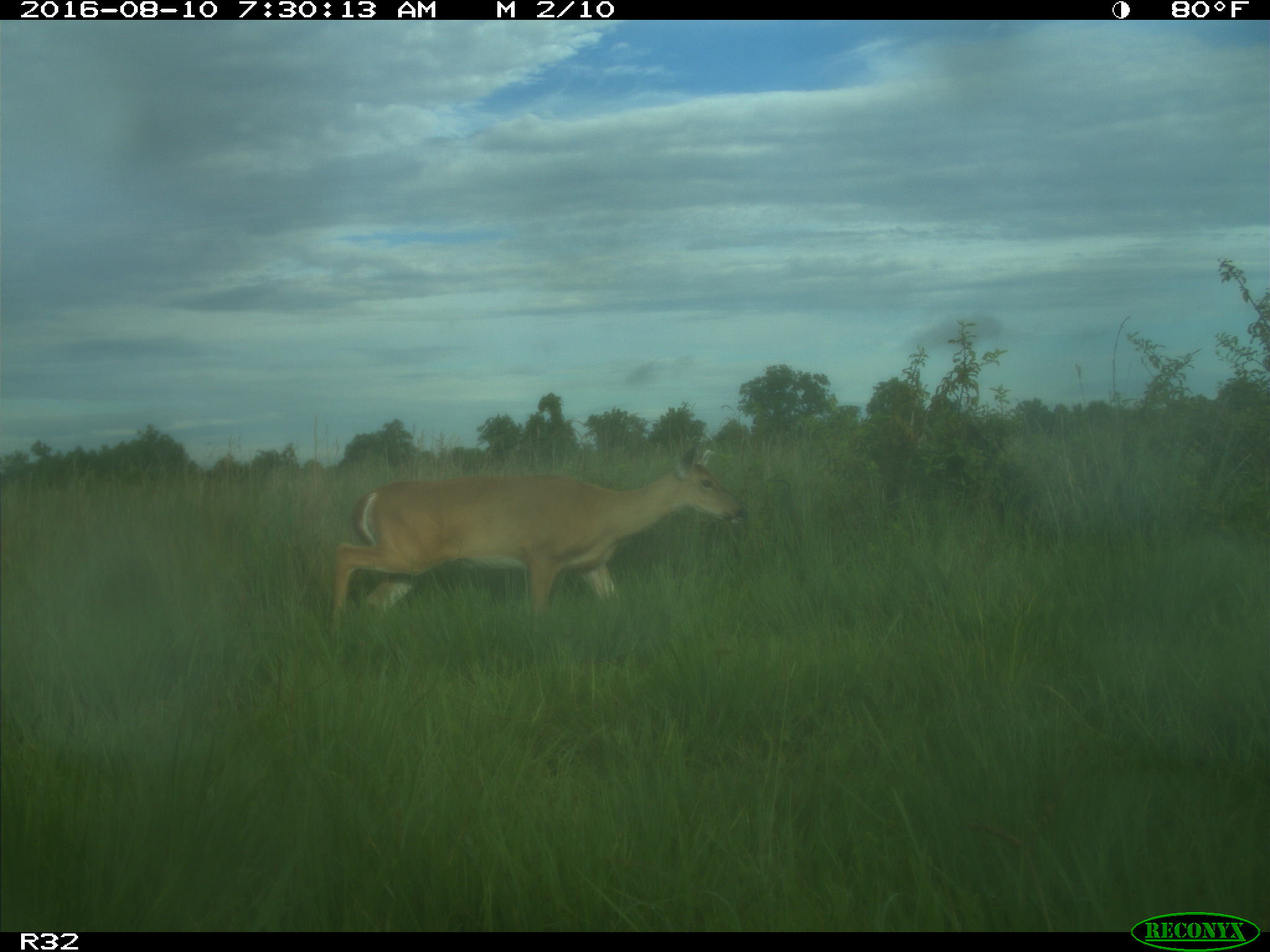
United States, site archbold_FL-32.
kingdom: Animalia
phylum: Chordata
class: Mammalia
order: Artiodactyla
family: Cervidae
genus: Odocoileus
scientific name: Odocoileus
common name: deer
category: unidentified deer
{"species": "unidentified deer (deer) (Odocoileus)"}